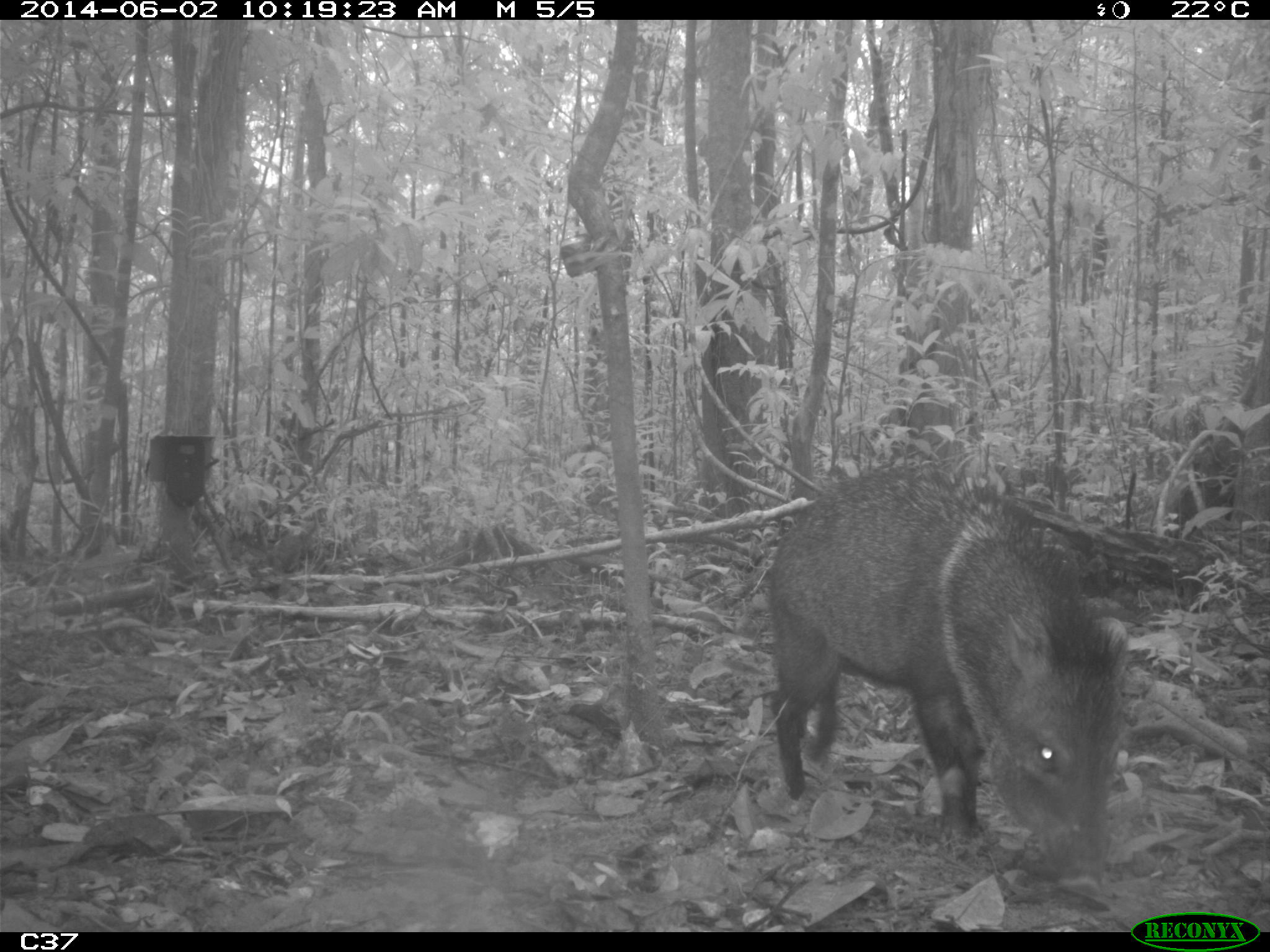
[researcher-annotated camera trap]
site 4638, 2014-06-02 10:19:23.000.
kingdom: Animalia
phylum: Chordata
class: Mammalia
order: Artiodactyla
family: Tayassuidae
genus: Pecari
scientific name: Pecari tajacu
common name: collared peccary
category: tayassu tajacu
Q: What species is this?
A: Tayassu tajacu (collared peccary) (Pecari tajacu).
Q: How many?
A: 1.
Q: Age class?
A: Adult.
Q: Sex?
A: Male.